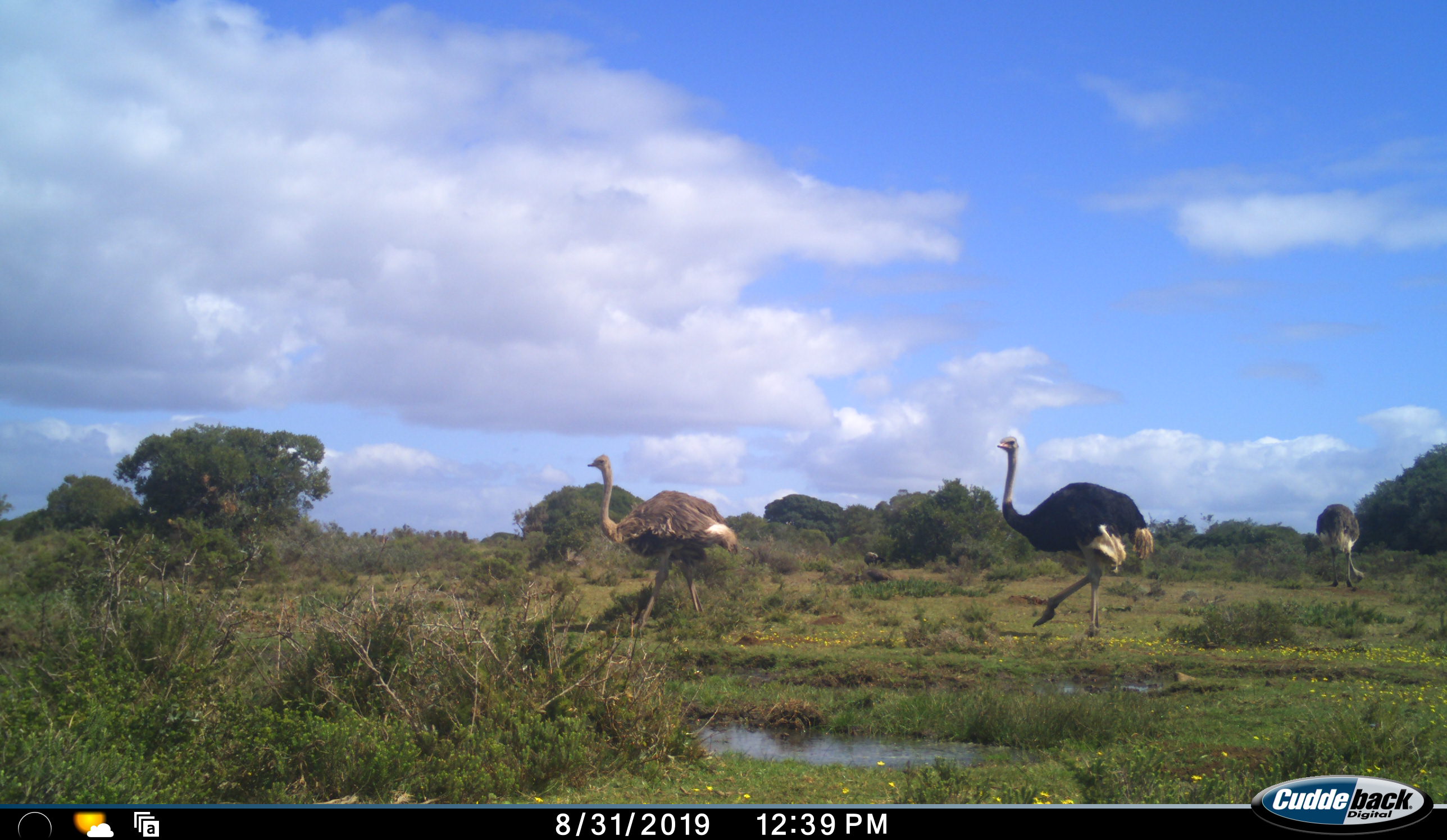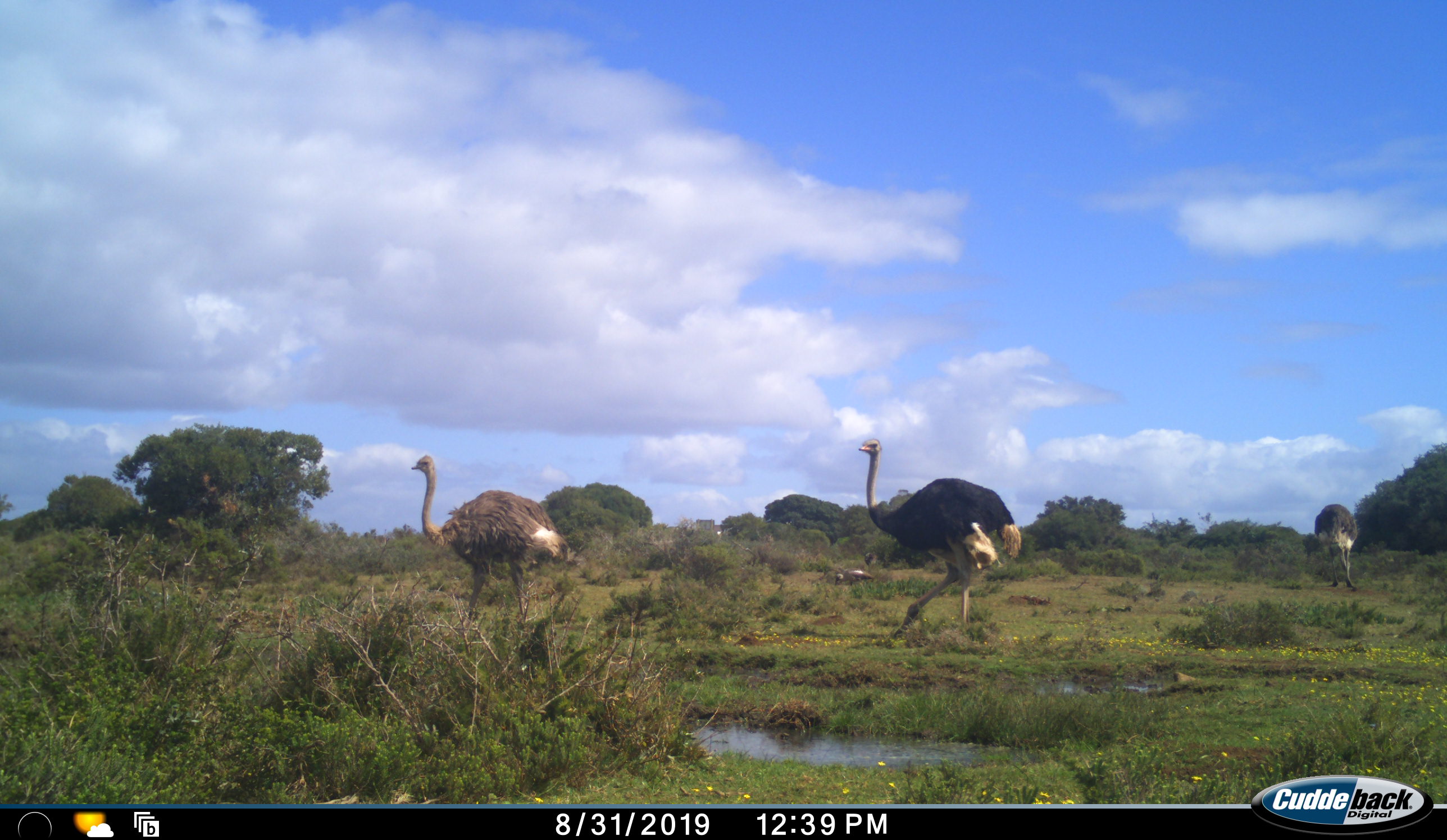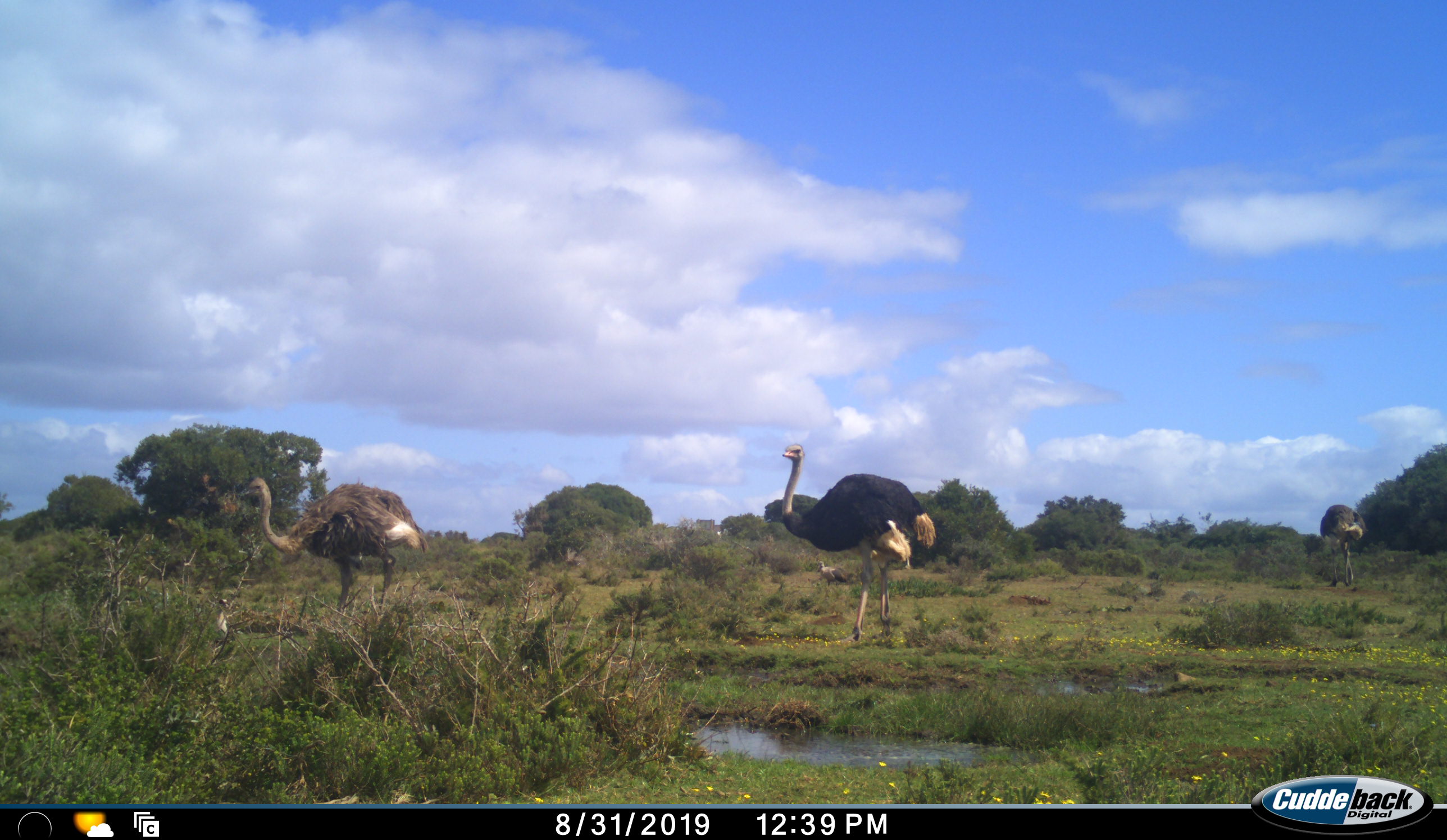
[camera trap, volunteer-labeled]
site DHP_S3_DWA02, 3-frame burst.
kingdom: Animalia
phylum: Chordata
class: Aves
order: Struthioniformes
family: Struthionidae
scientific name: Struthionidae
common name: ostrich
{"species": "ostrich (Struthionidae)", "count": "3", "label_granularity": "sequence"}